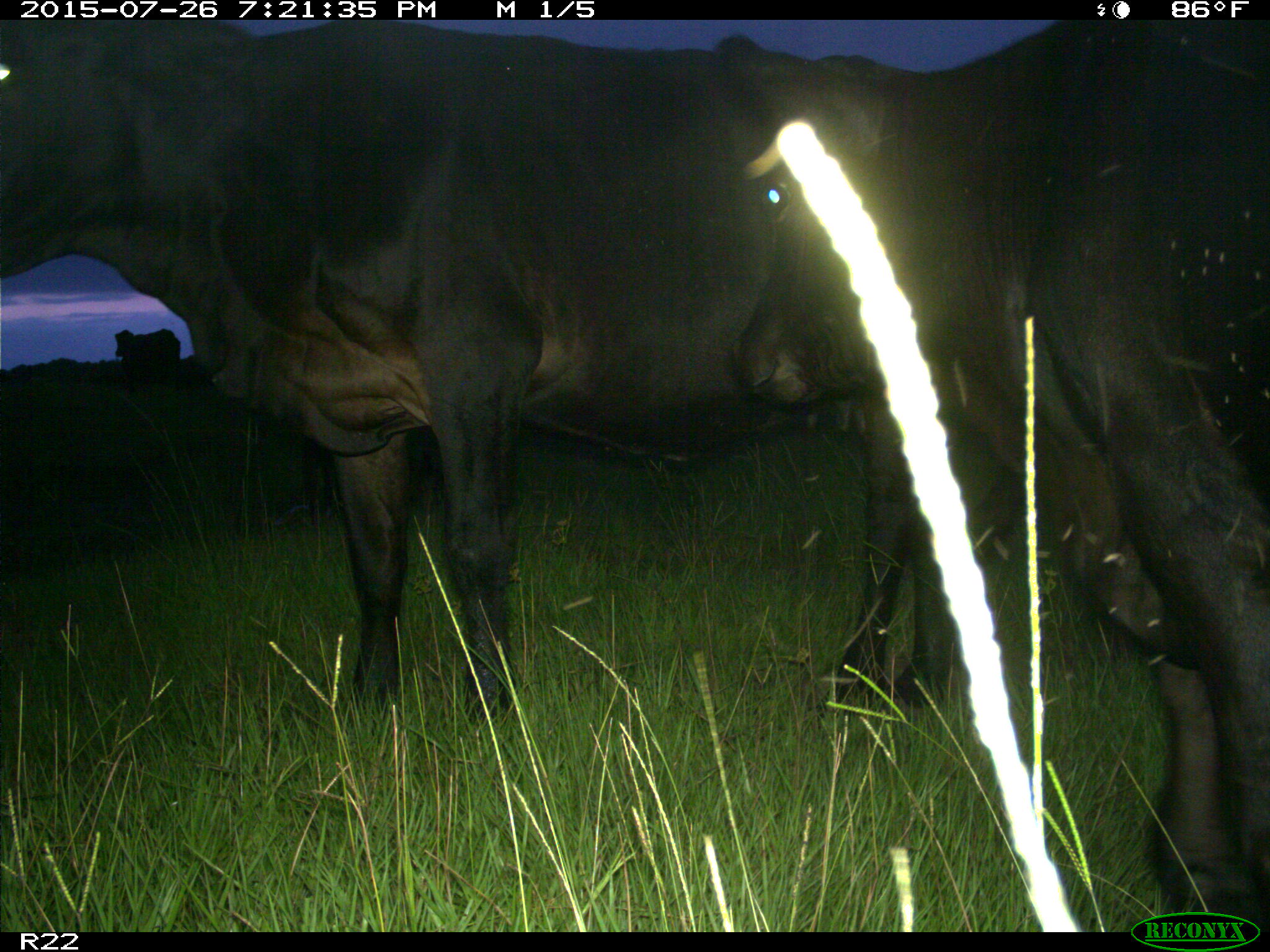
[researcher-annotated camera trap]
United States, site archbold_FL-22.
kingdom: Animalia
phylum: Chordata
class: Mammalia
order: Artiodactyla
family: Bovidae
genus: Bos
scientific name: Bos taurus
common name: domestic cow